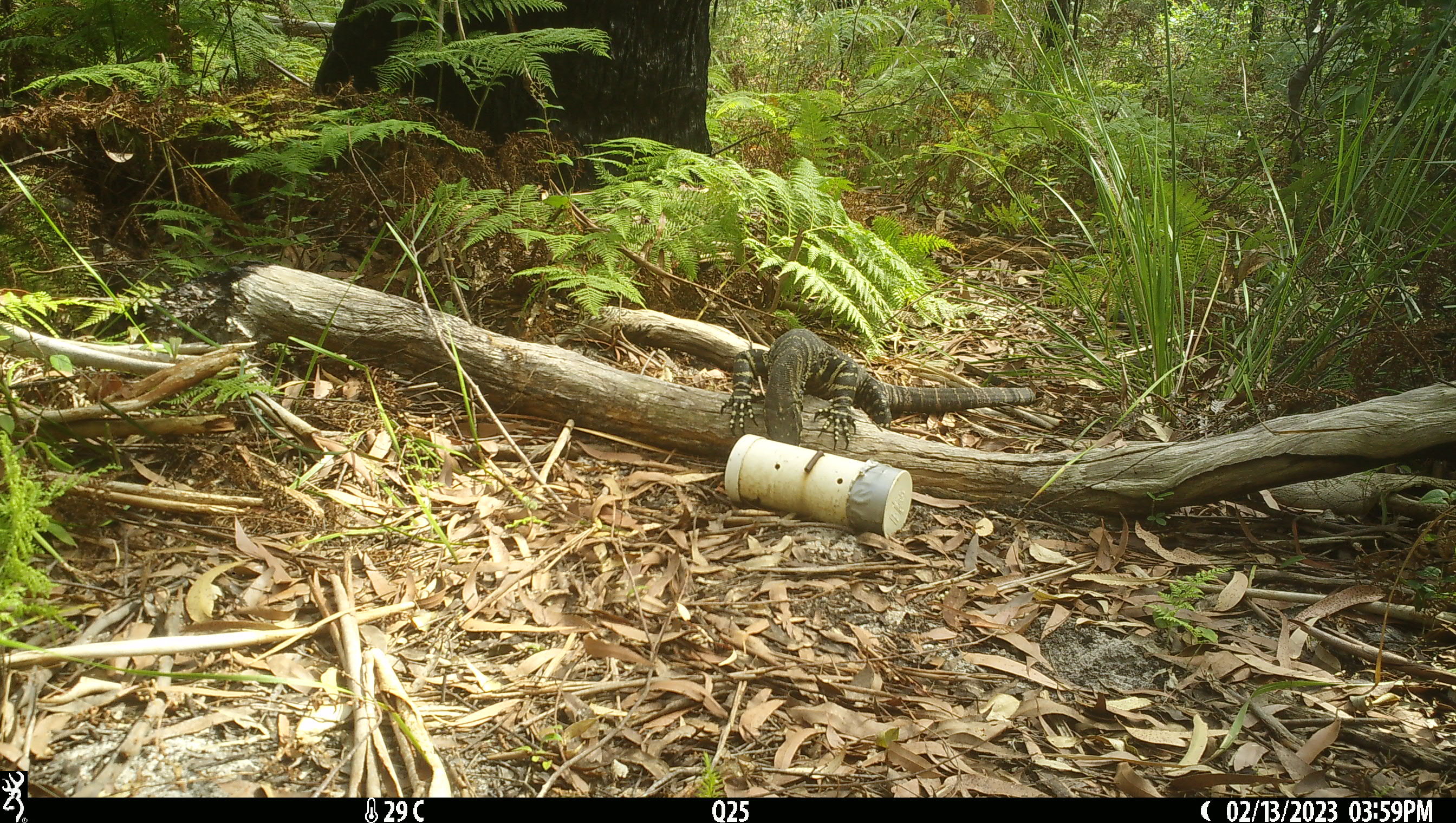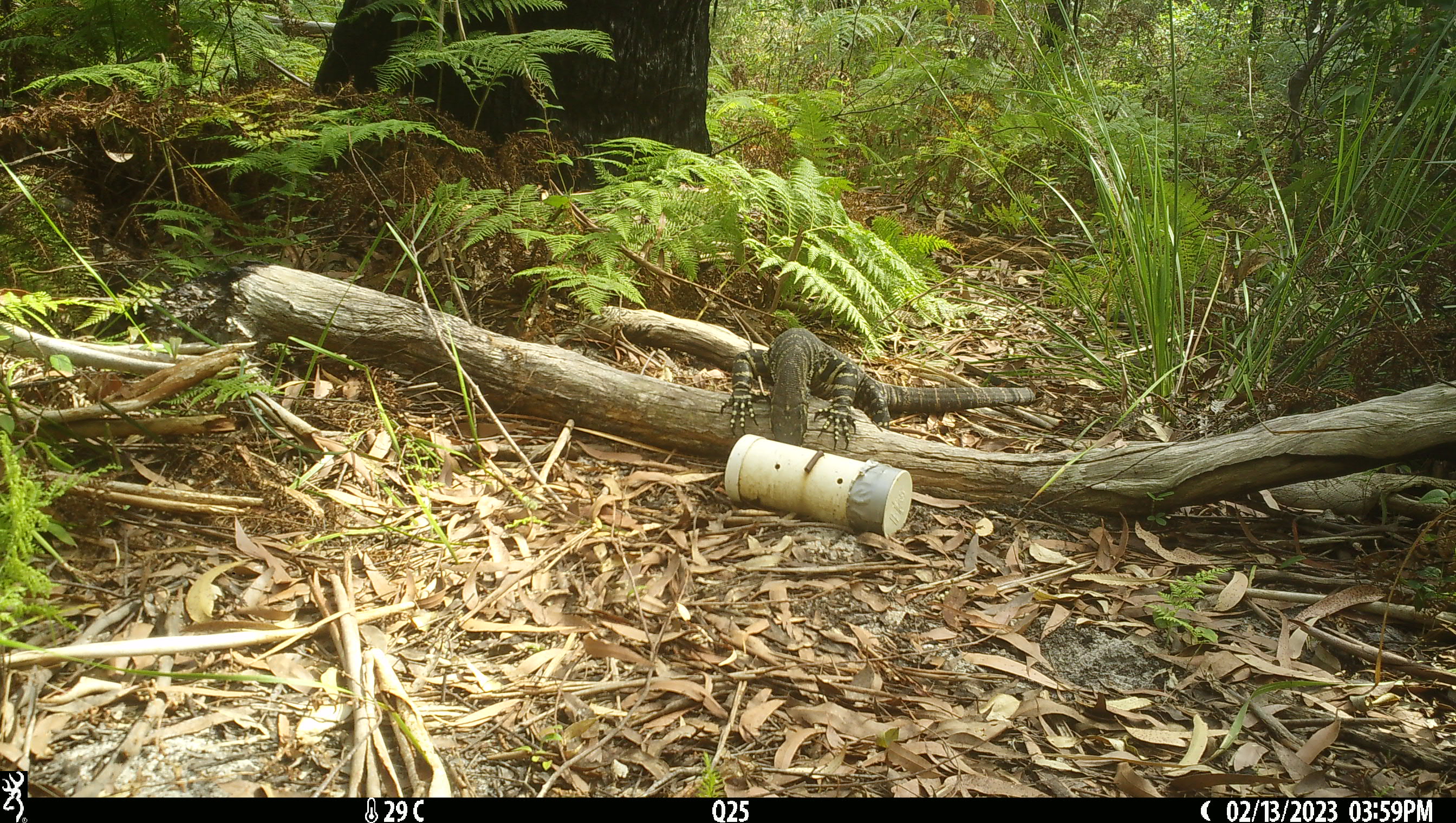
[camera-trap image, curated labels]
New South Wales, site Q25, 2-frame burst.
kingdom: Animalia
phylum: Chordata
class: Reptilia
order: Squamata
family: Varanidae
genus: Varanus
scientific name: Varanus varius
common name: lace monitor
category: goanna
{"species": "goanna (lace monitor) (Varanus varius)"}